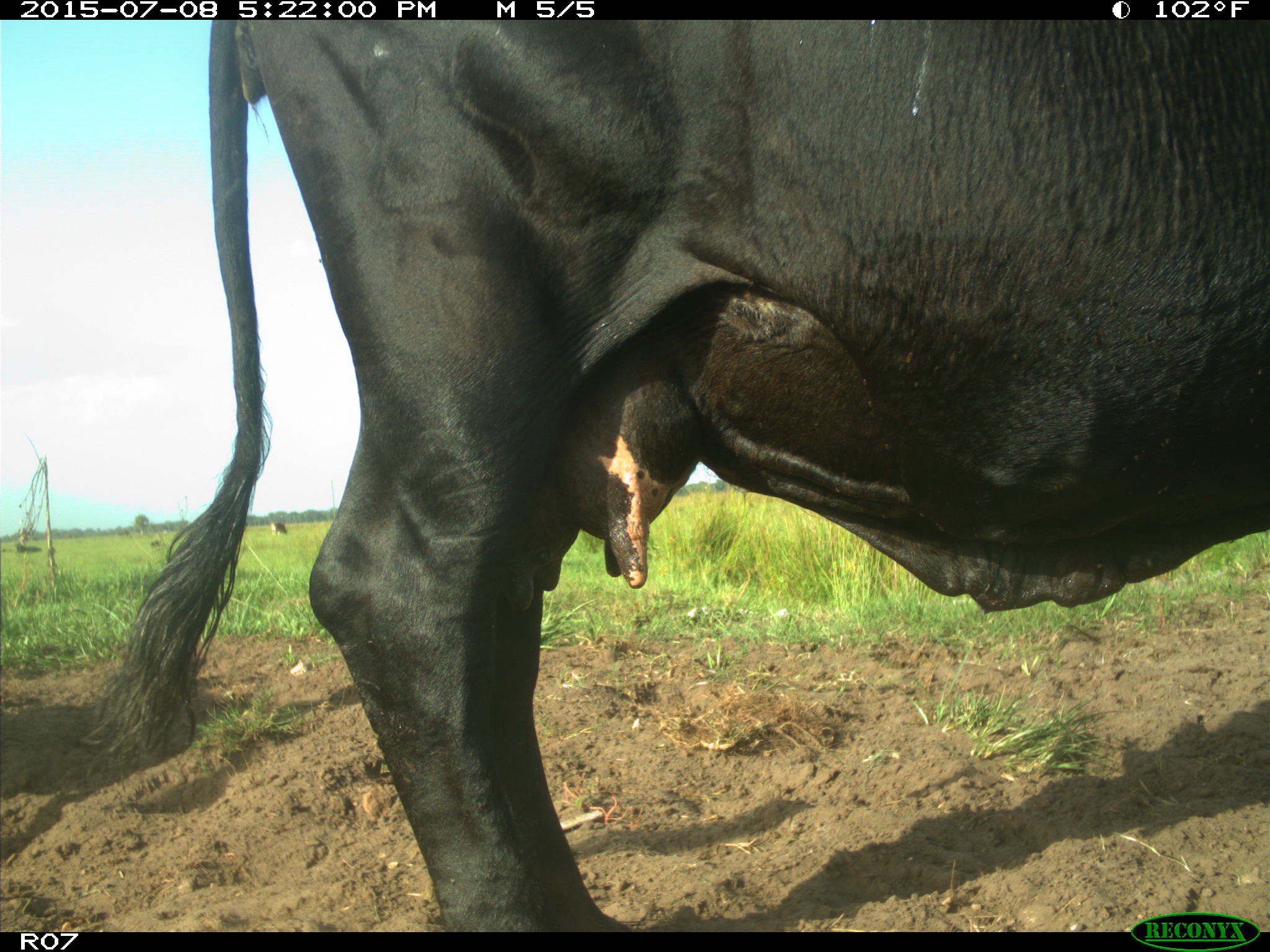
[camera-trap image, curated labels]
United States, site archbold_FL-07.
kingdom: Animalia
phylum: Chordata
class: Mammalia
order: Artiodactyla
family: Bovidae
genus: Bos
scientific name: Bos taurus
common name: domestic cow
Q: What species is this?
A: Bos taurus (domestic cow).